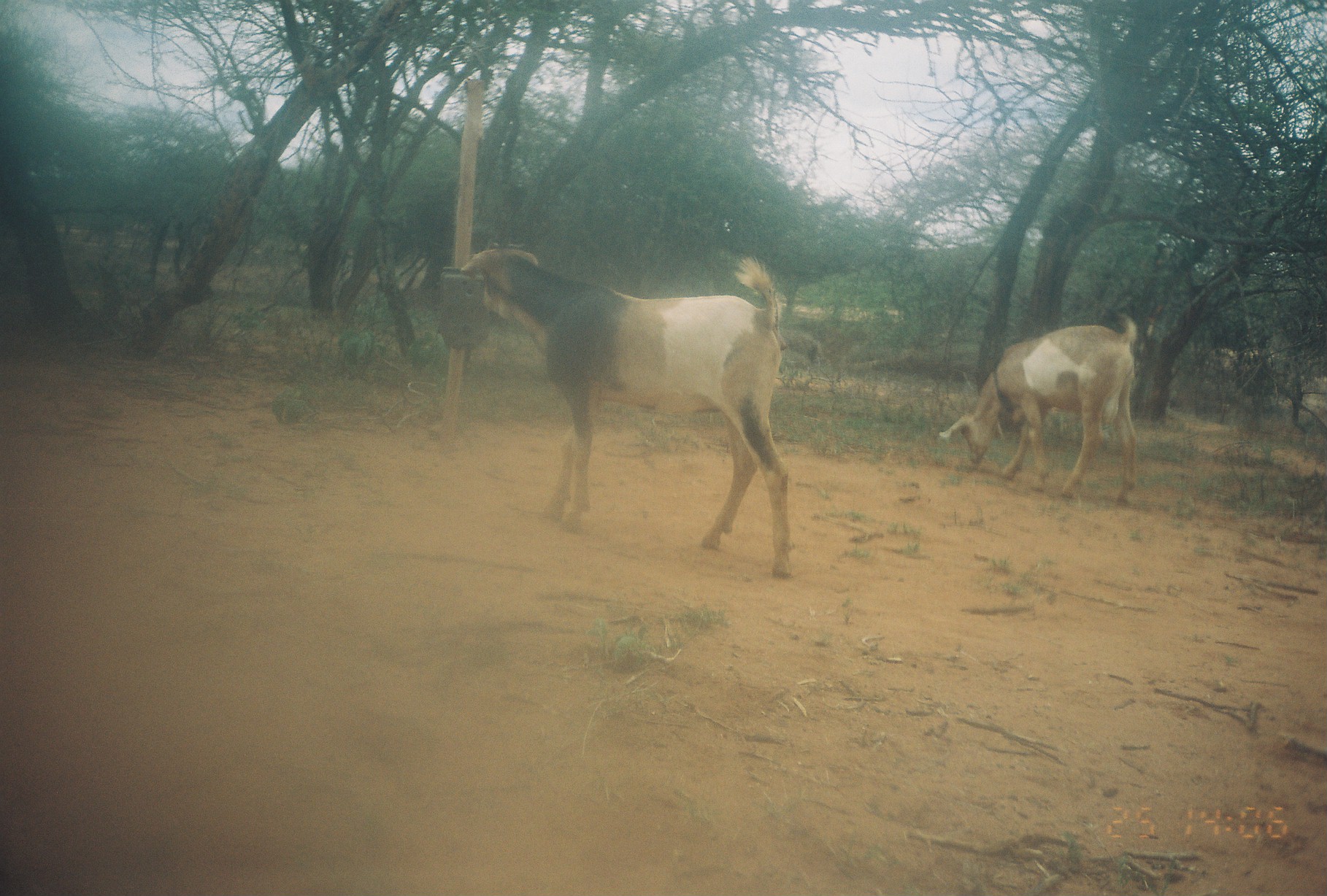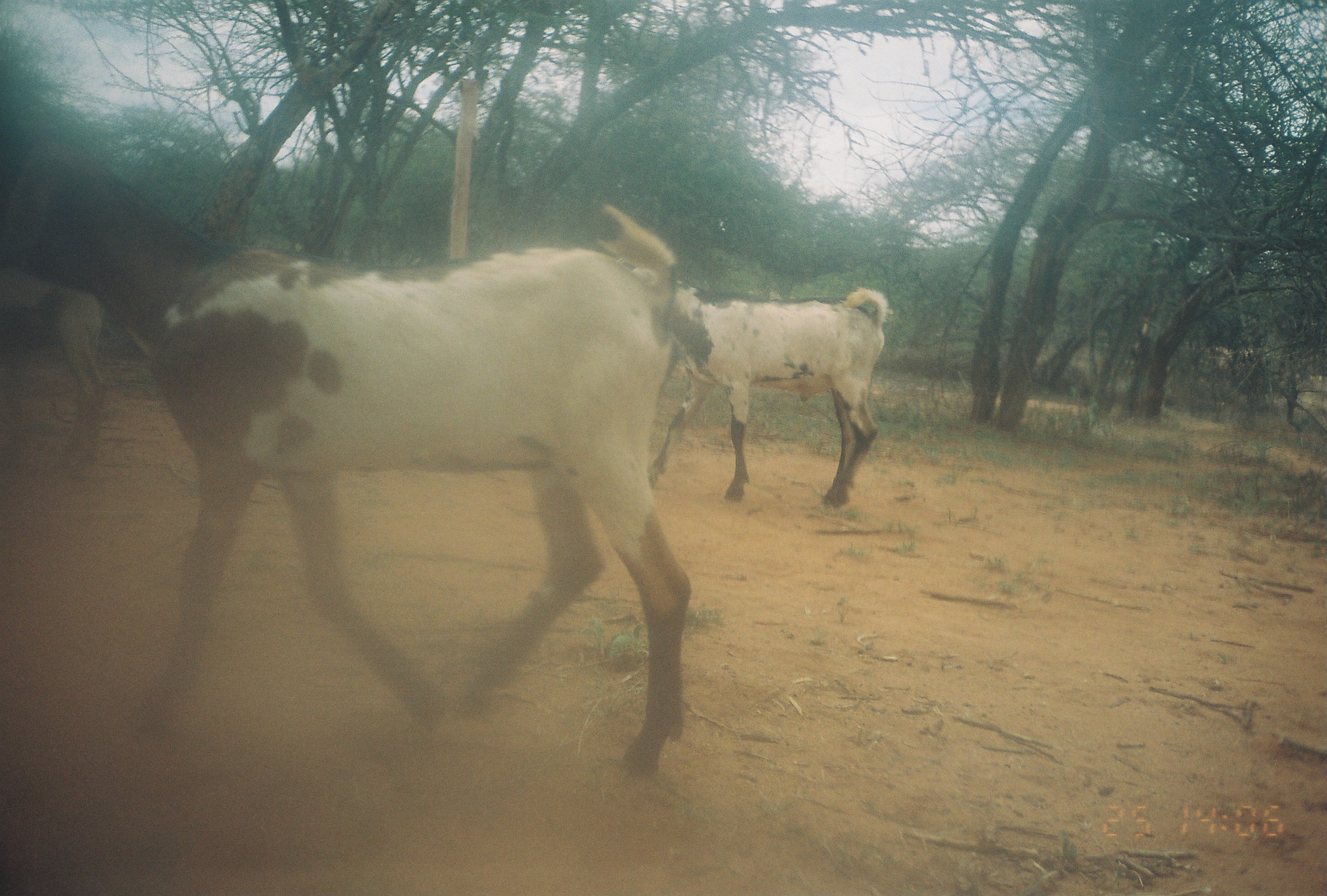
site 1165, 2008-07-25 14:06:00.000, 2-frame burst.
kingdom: Animalia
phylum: Chordata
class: Mammalia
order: Artiodactyla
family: Bovidae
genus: Capra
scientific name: Capra aegagrus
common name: wild goat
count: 2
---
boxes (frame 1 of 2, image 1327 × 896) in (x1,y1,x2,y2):
capra aegagrus: (456,241,795,579); (938,313,1139,504)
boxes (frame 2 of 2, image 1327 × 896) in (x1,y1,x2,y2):
capra aegagrus: (1,118,693,781); (628,263,889,511); (0,262,112,482)